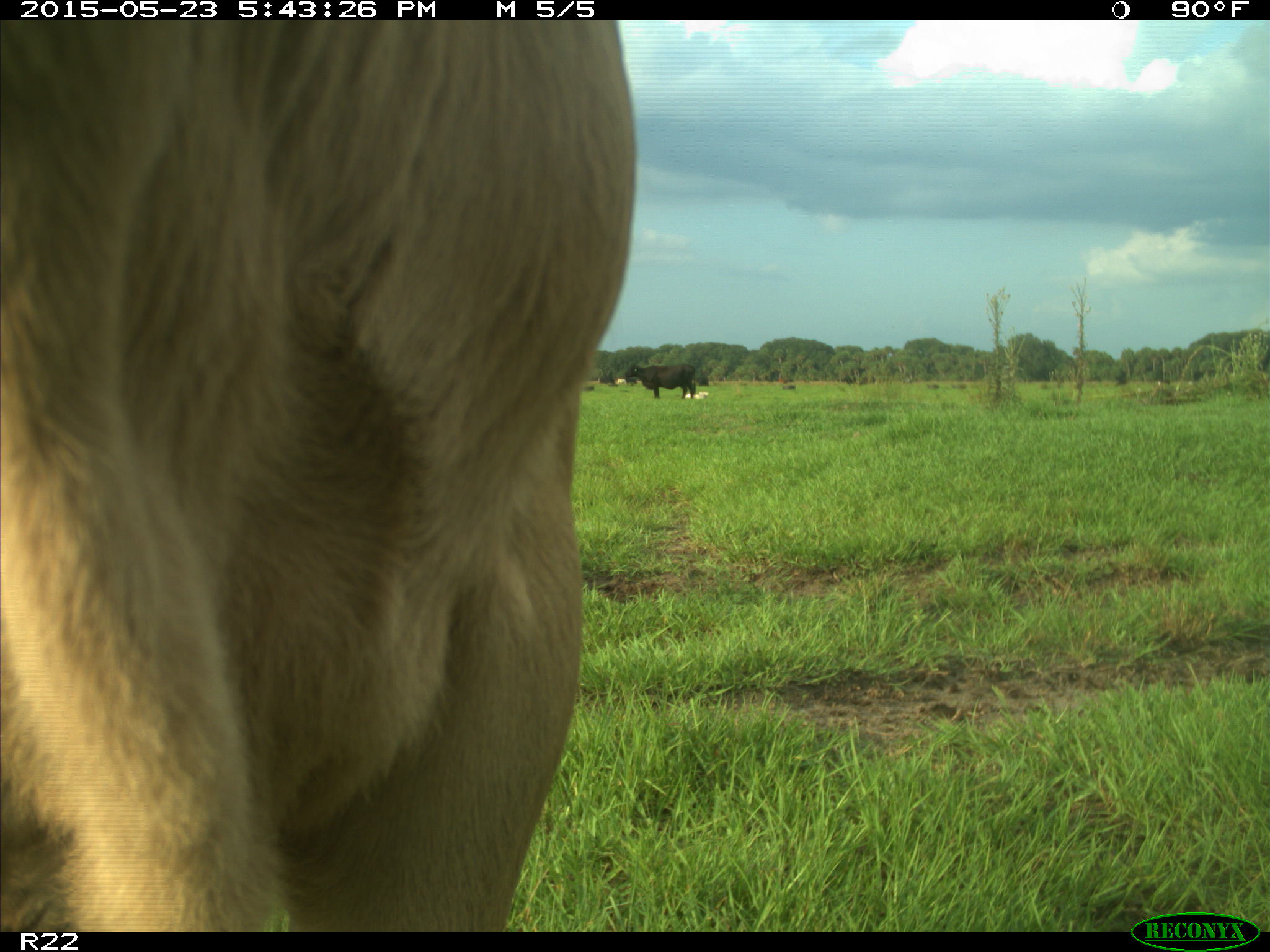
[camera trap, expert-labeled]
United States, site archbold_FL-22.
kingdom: Animalia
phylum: Chordata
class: Mammalia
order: Artiodactyla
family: Bovidae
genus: Bos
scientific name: Bos taurus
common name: domestic cow